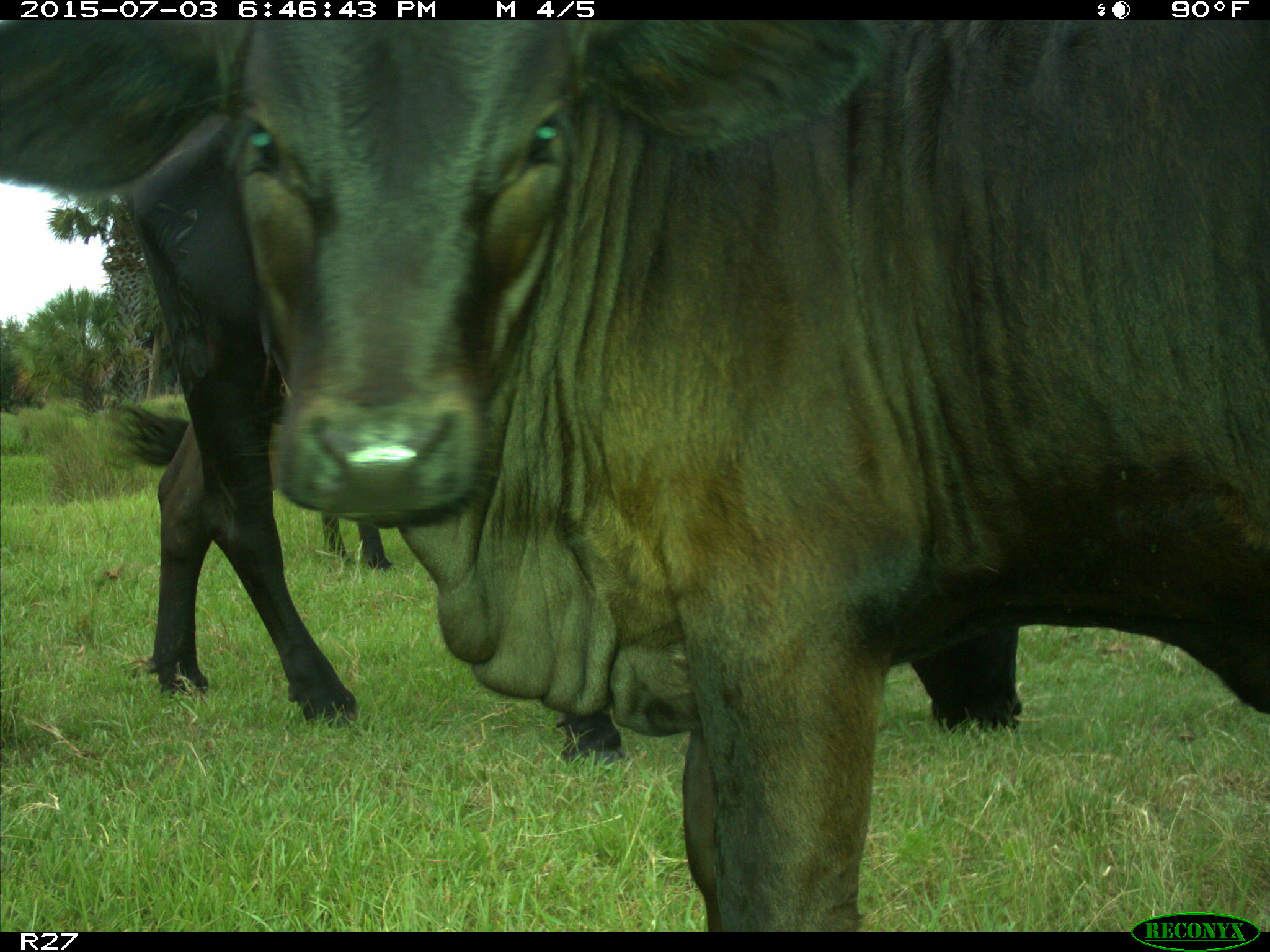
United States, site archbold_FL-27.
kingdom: Animalia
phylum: Chordata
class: Mammalia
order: Artiodactyla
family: Bovidae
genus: Bos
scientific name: Bos taurus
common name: domestic cow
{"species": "Bos taurus (domestic cow)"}